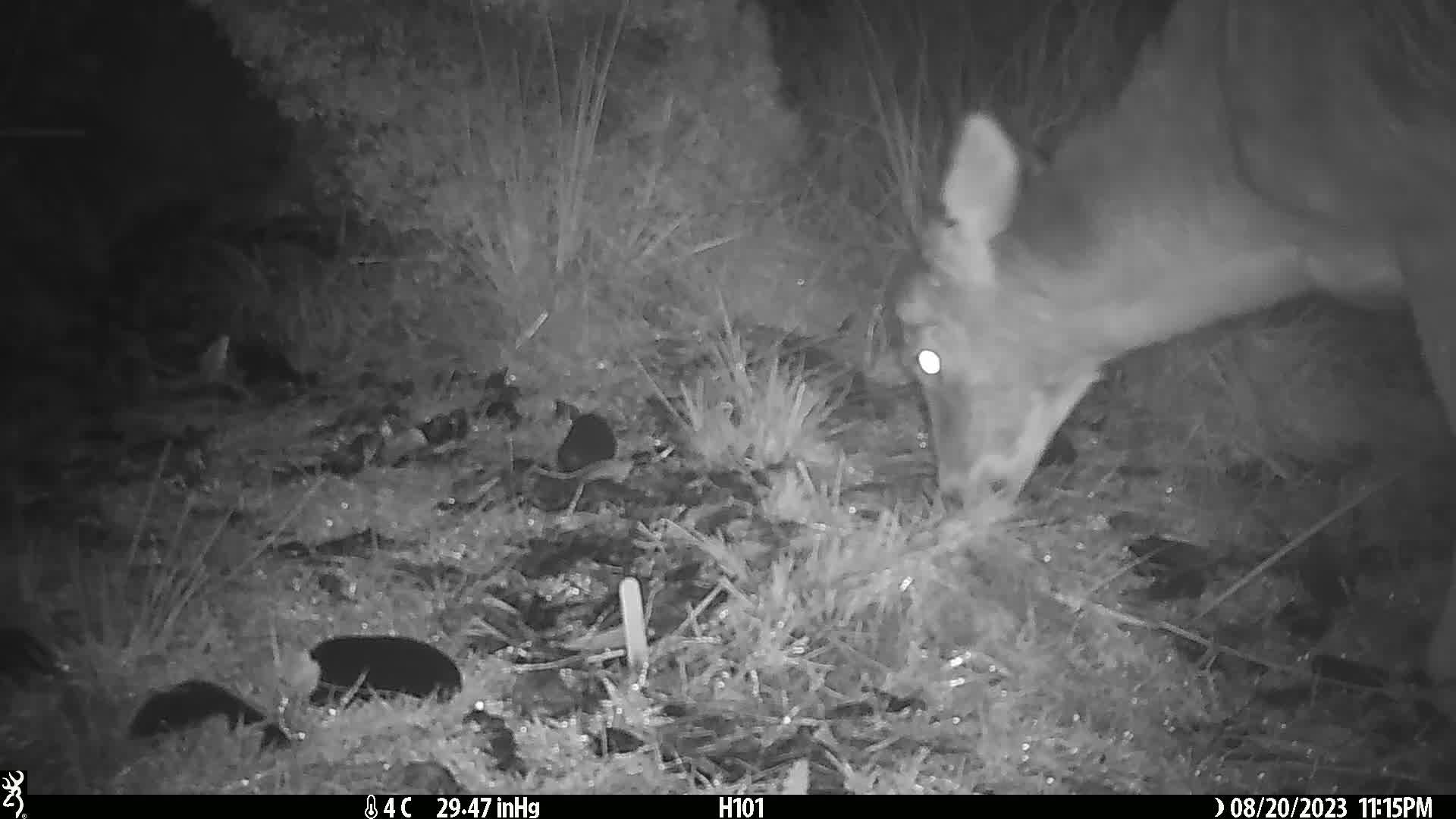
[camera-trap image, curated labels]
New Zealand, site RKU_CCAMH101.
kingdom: Animalia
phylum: Chordata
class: Mammalia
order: Artiodactyla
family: Cervidae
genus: Odocoileus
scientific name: Odocoileus virginianus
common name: white-tailed deer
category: white tailed deer